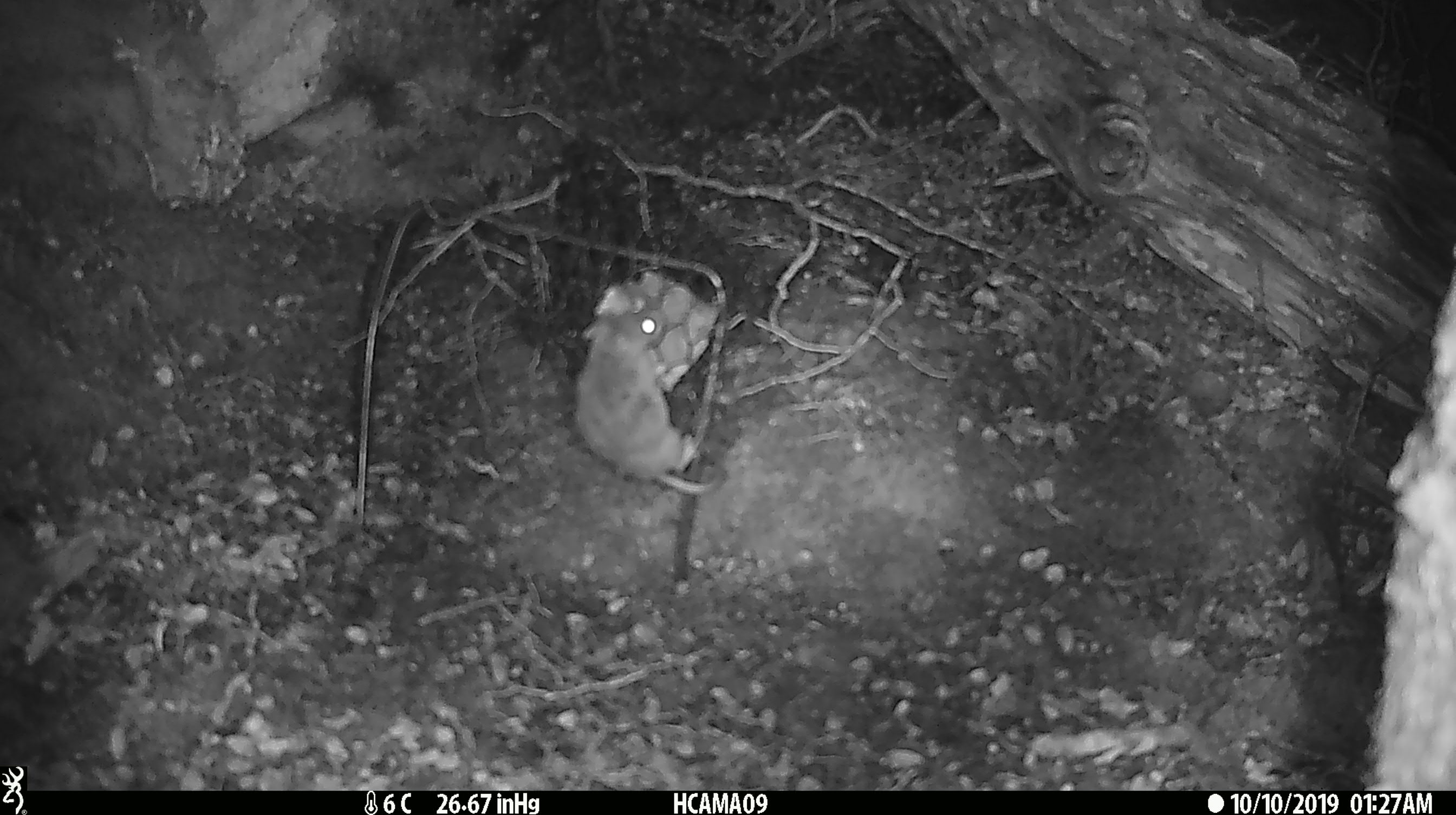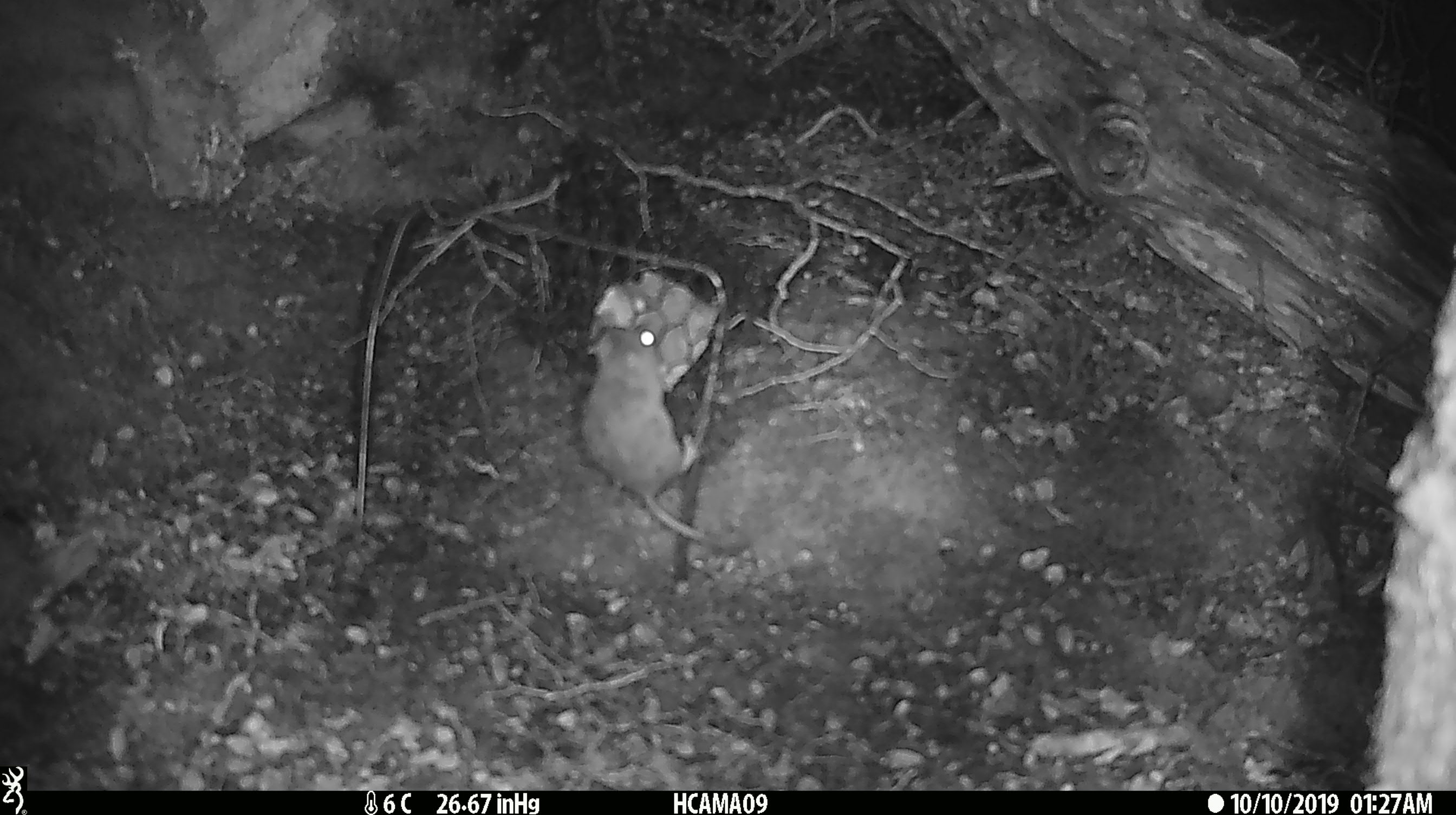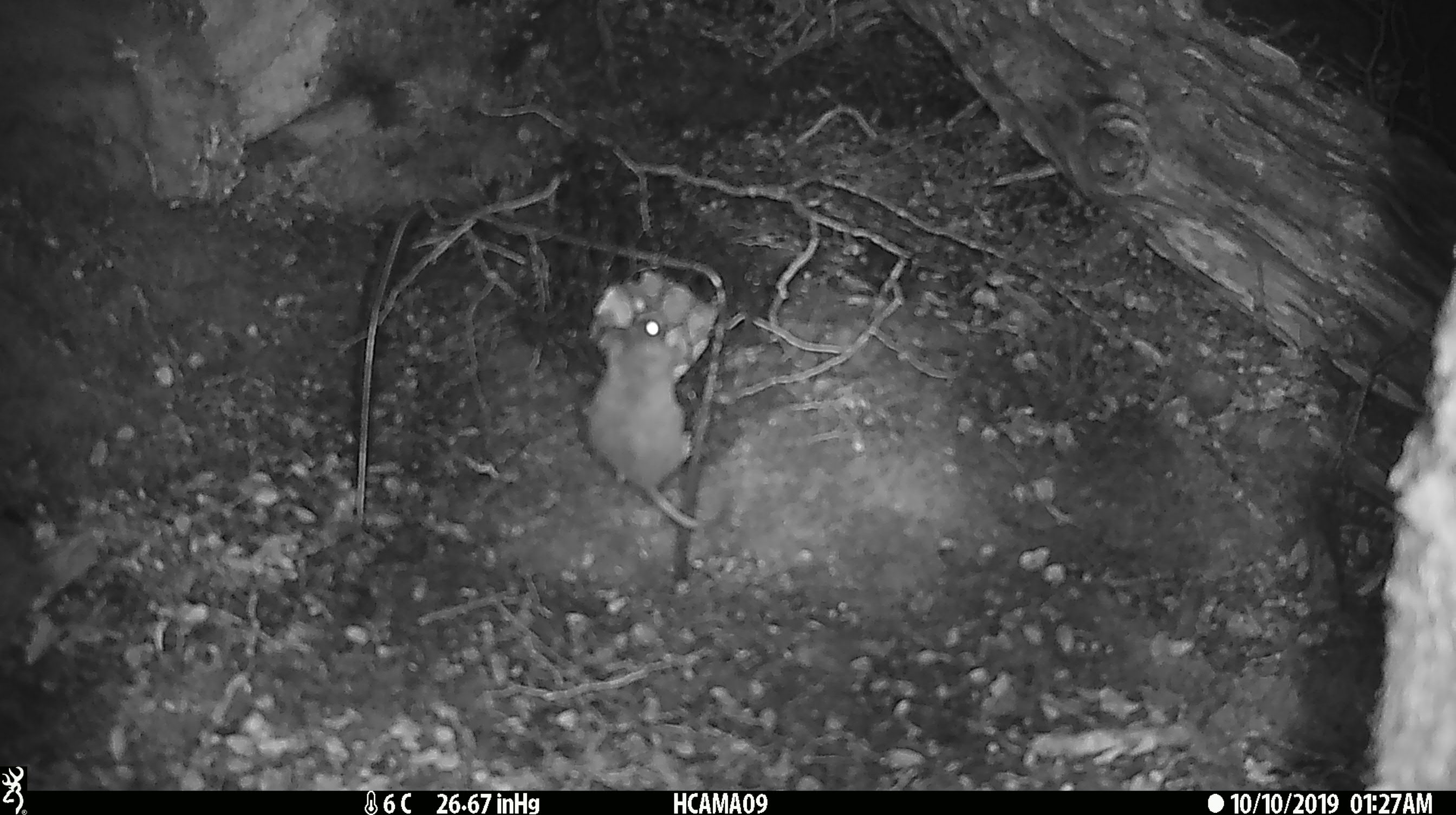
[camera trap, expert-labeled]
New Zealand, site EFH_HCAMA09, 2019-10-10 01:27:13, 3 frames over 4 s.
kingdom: Animalia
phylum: Chordata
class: Mammalia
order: Rodentia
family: Muridae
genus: Mus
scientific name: Mus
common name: mouse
Mouse (Mus).